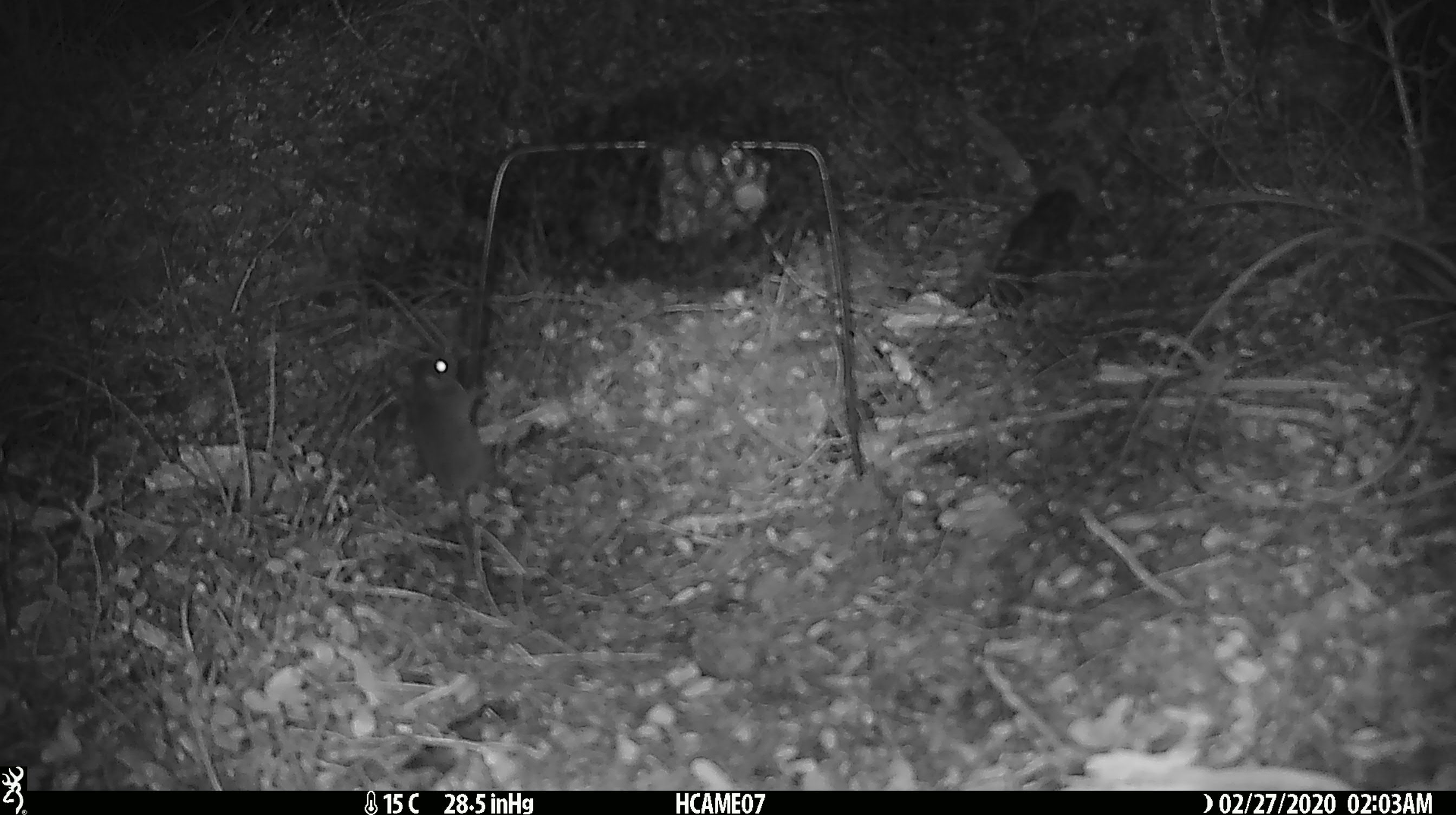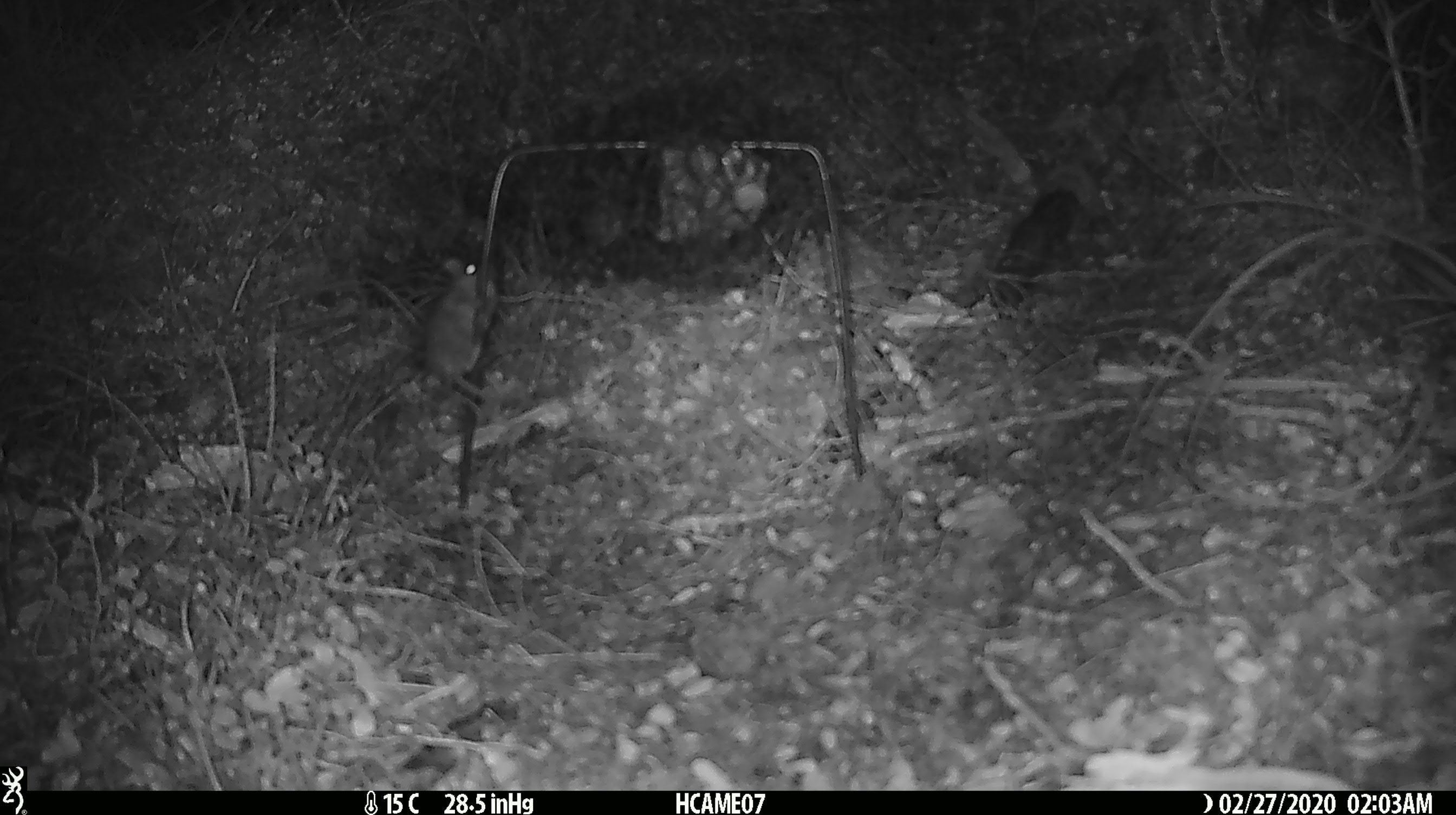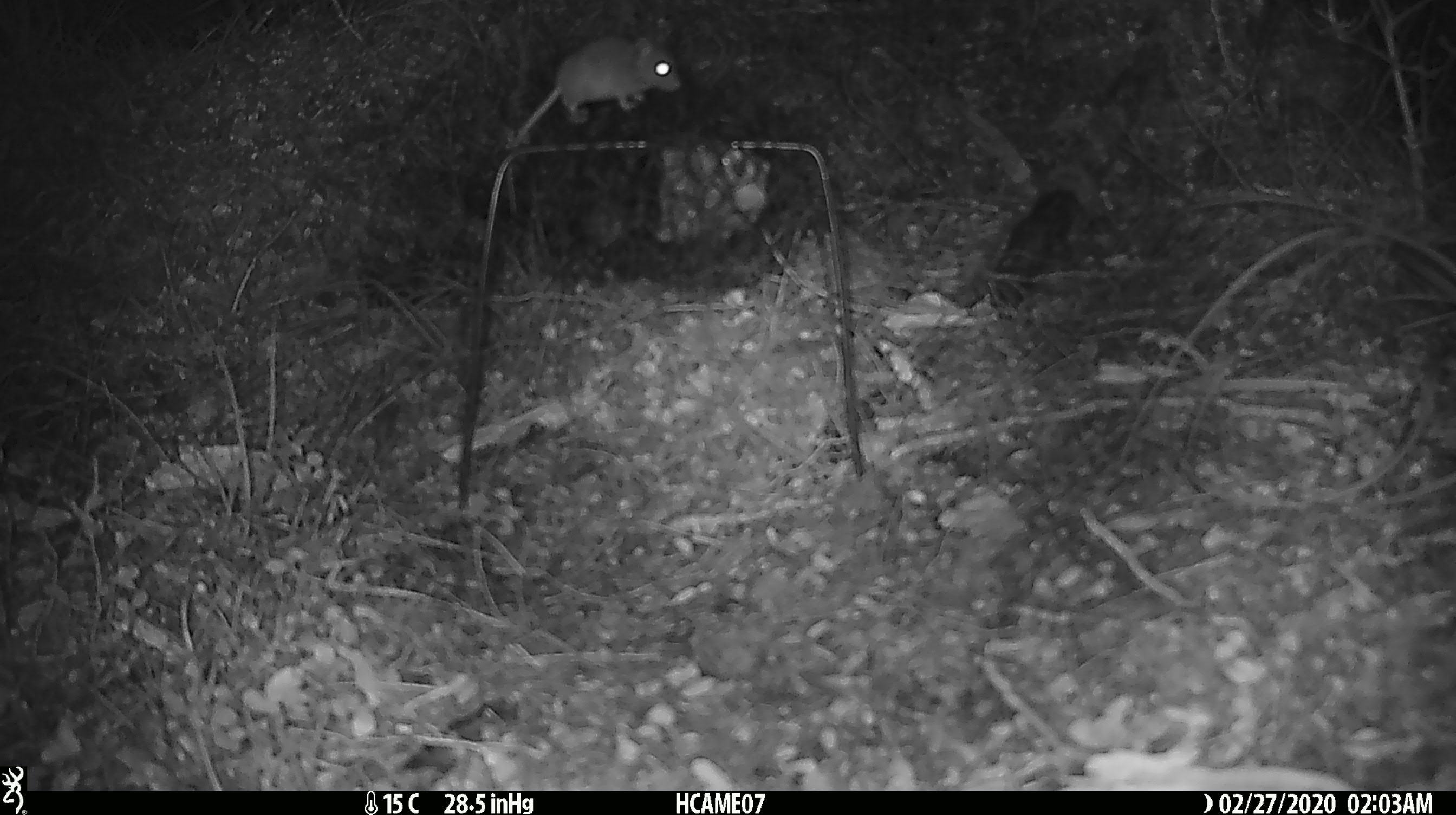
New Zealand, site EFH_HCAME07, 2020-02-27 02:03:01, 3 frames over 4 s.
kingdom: Animalia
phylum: Chordata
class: Mammalia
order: Rodentia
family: Muridae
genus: Mus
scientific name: Mus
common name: mouse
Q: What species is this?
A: Mouse (Mus).